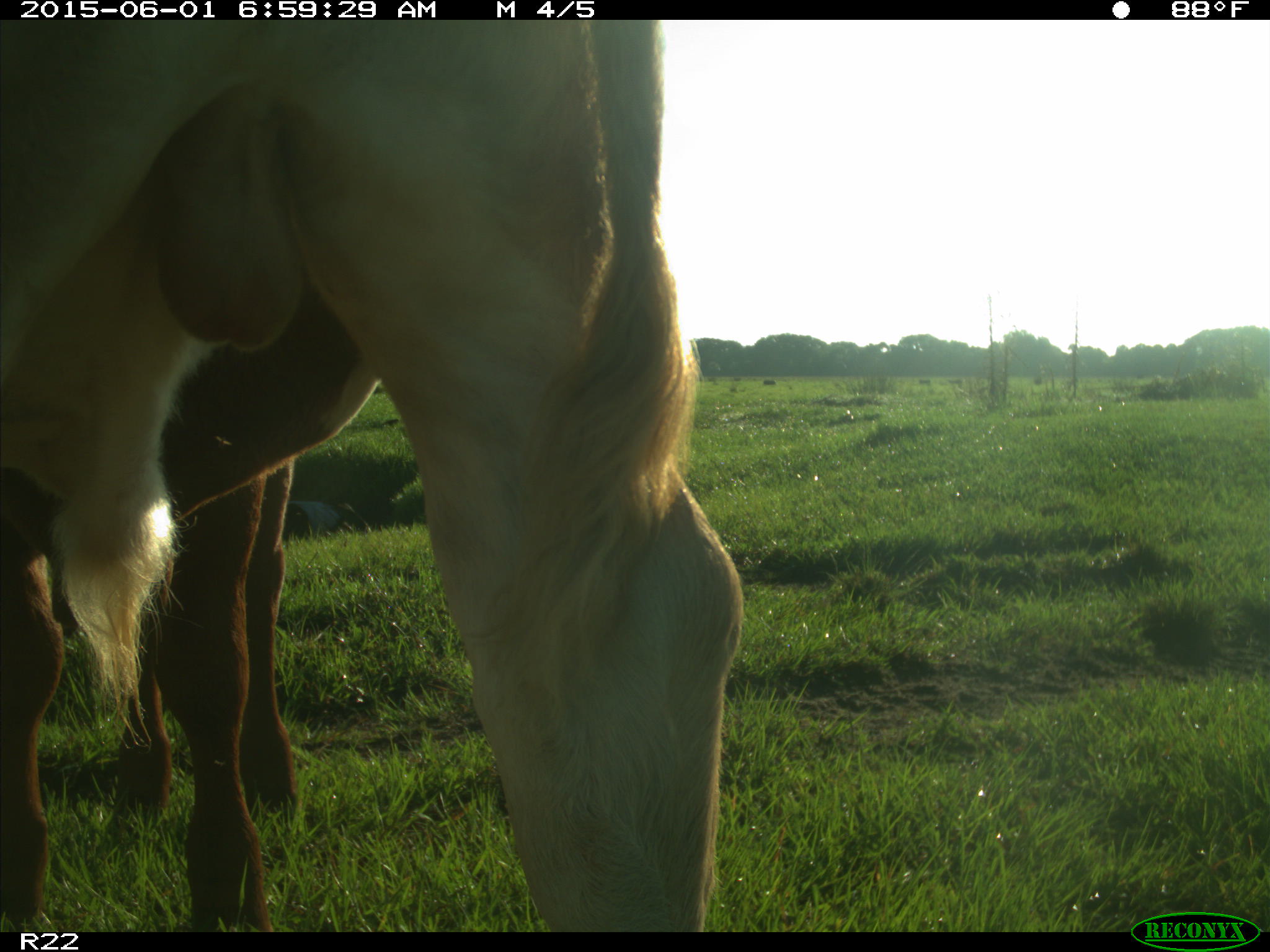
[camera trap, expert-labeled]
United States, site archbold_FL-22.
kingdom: Animalia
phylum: Chordata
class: Mammalia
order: Artiodactyla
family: Bovidae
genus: Bos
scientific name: Bos taurus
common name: domestic cow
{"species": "Bos taurus (domestic cow)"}